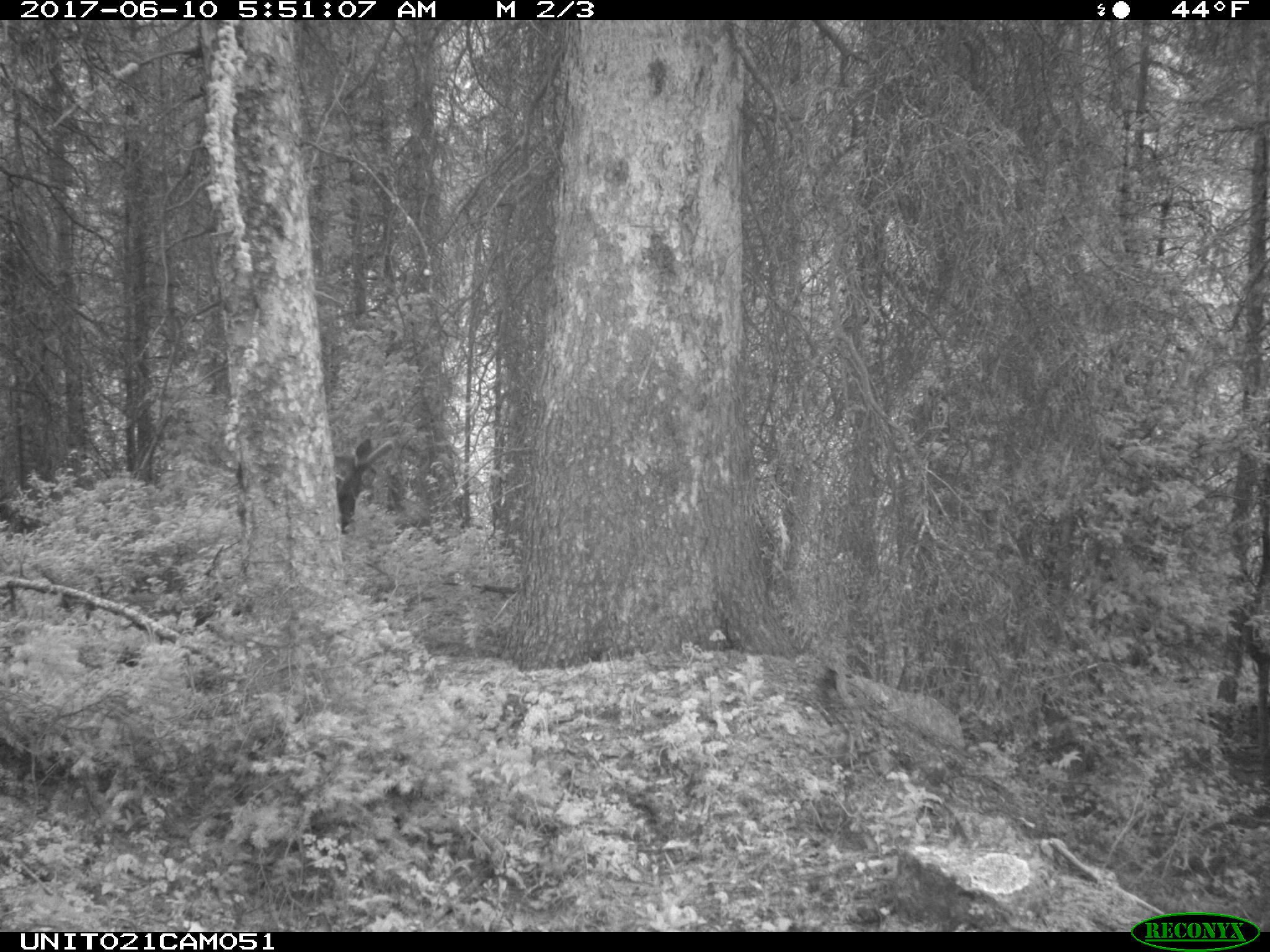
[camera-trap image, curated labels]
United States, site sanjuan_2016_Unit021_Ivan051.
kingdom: Animalia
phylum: Chordata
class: Mammalia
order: Artiodactyla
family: Cervidae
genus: Cervus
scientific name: Cervus elaphus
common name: red deer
Cervus elaphus (red deer).